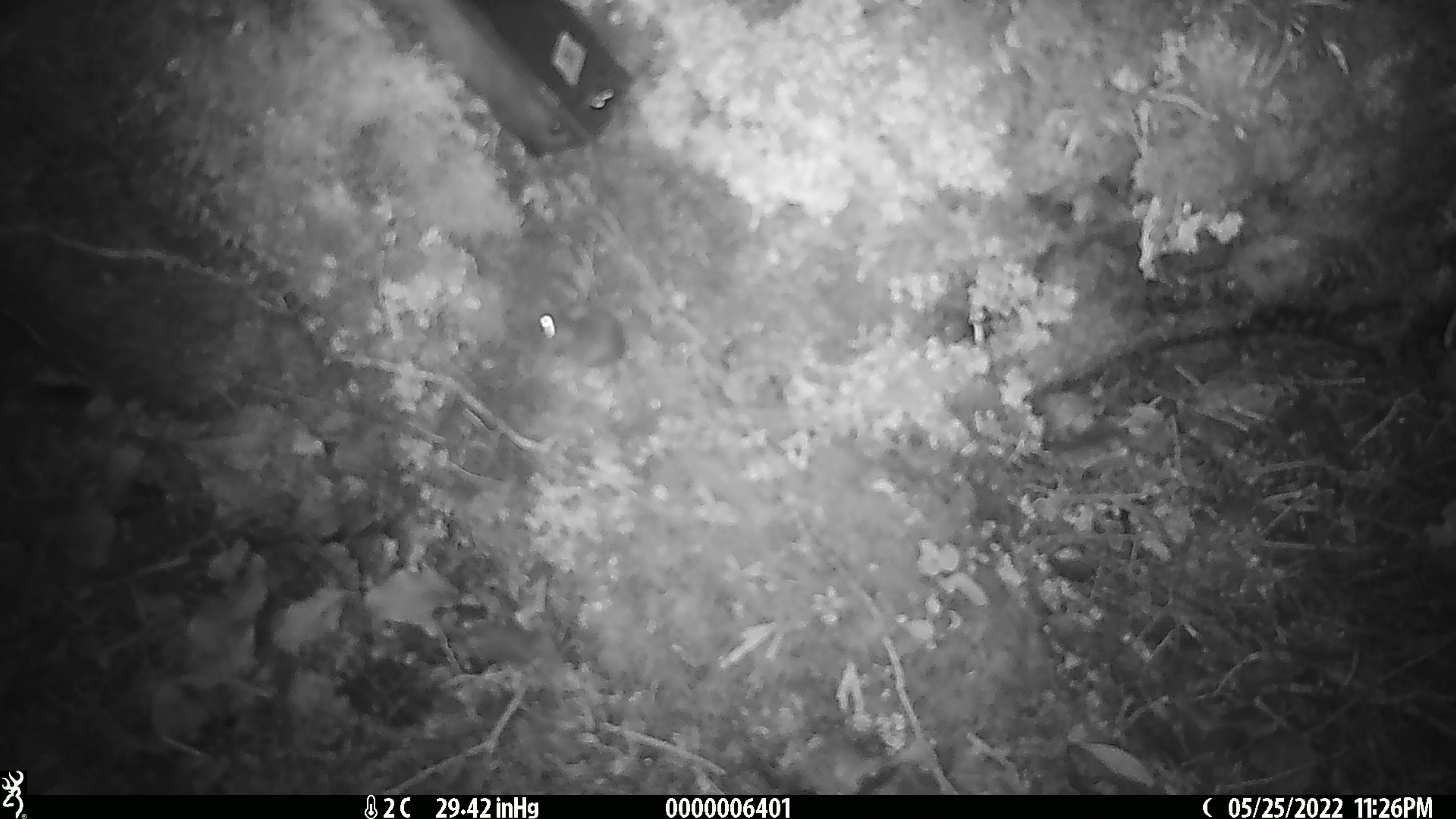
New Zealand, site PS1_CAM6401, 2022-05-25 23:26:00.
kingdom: Animalia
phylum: Chordata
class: Mammalia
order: Rodentia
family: Muridae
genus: Mus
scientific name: Mus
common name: mouse